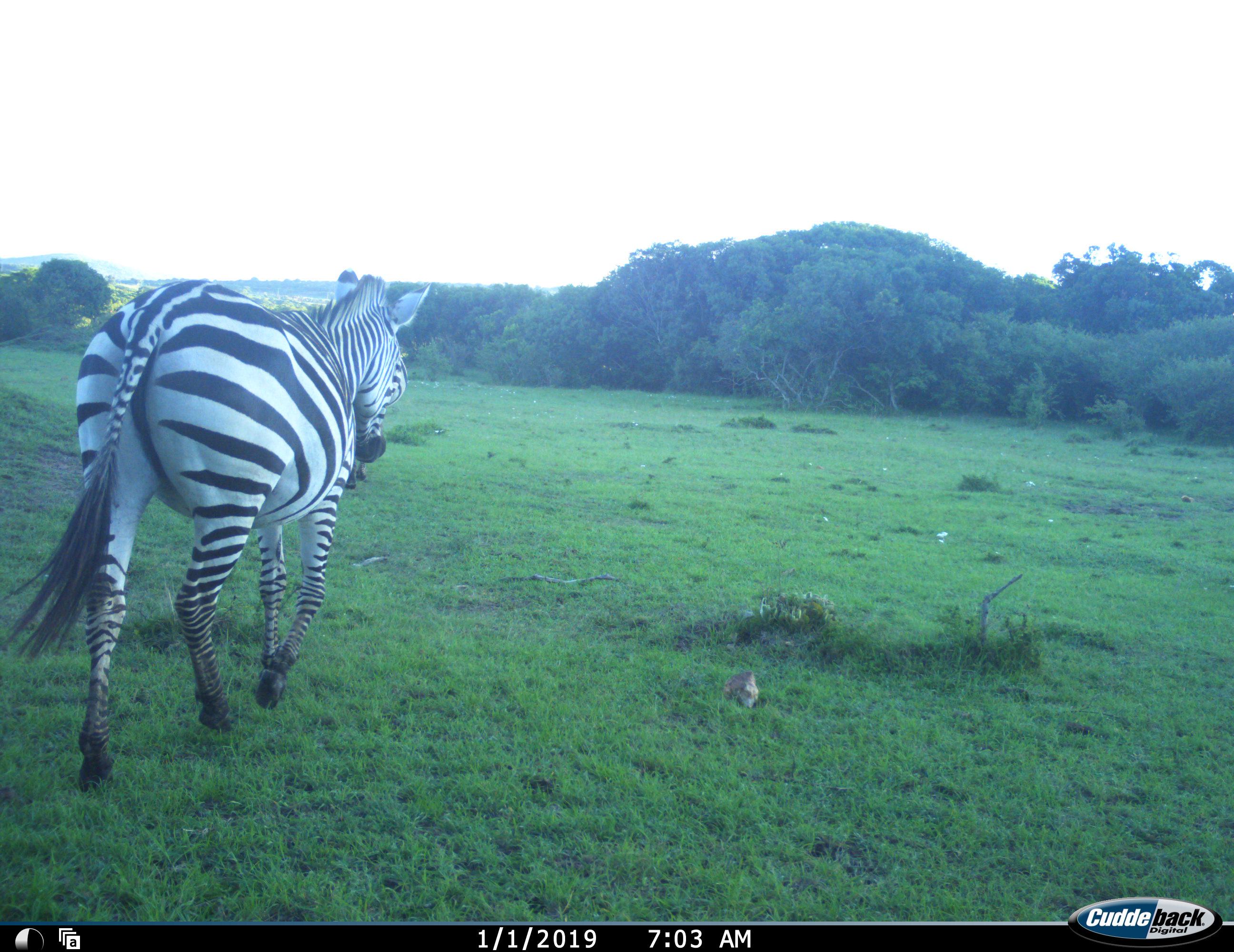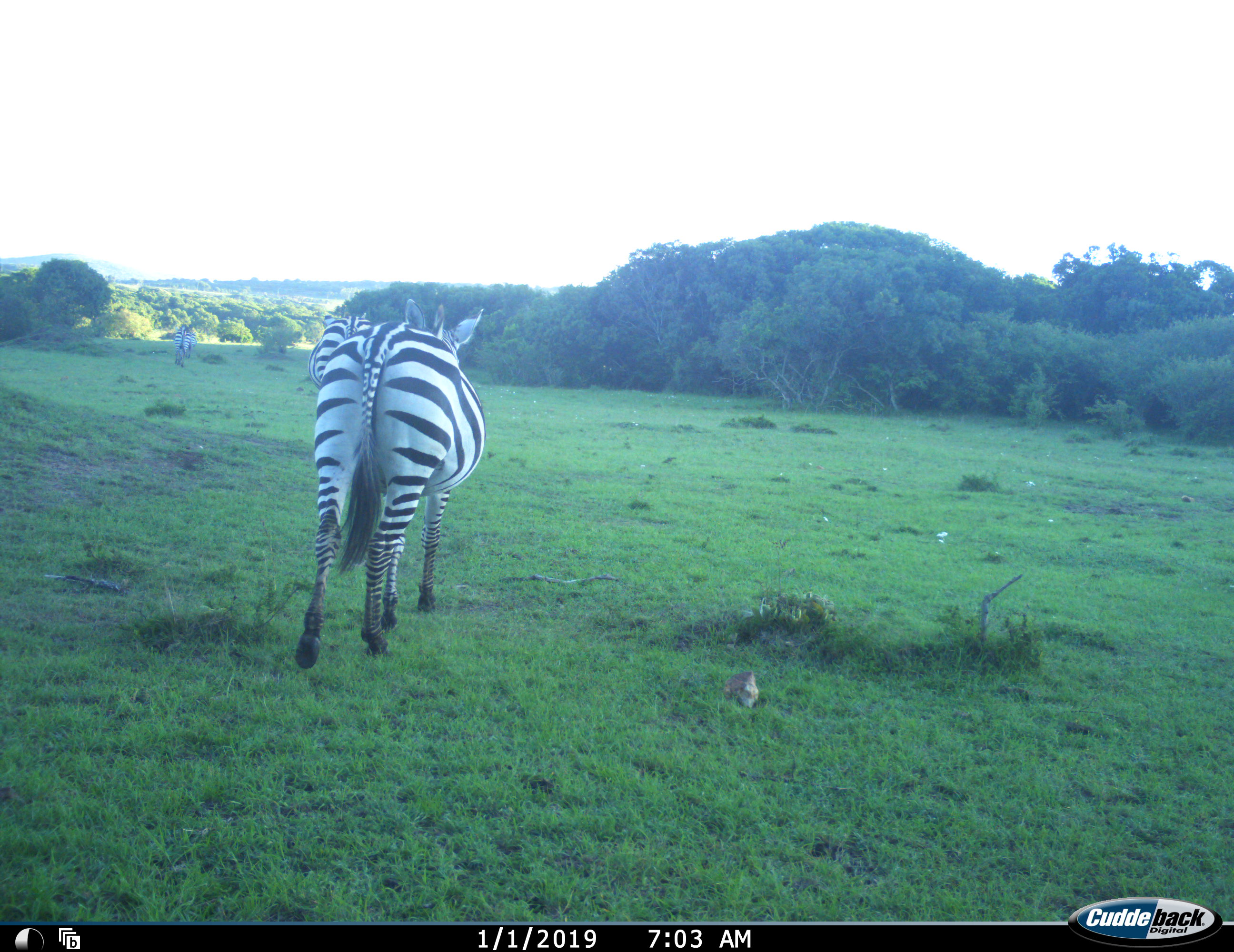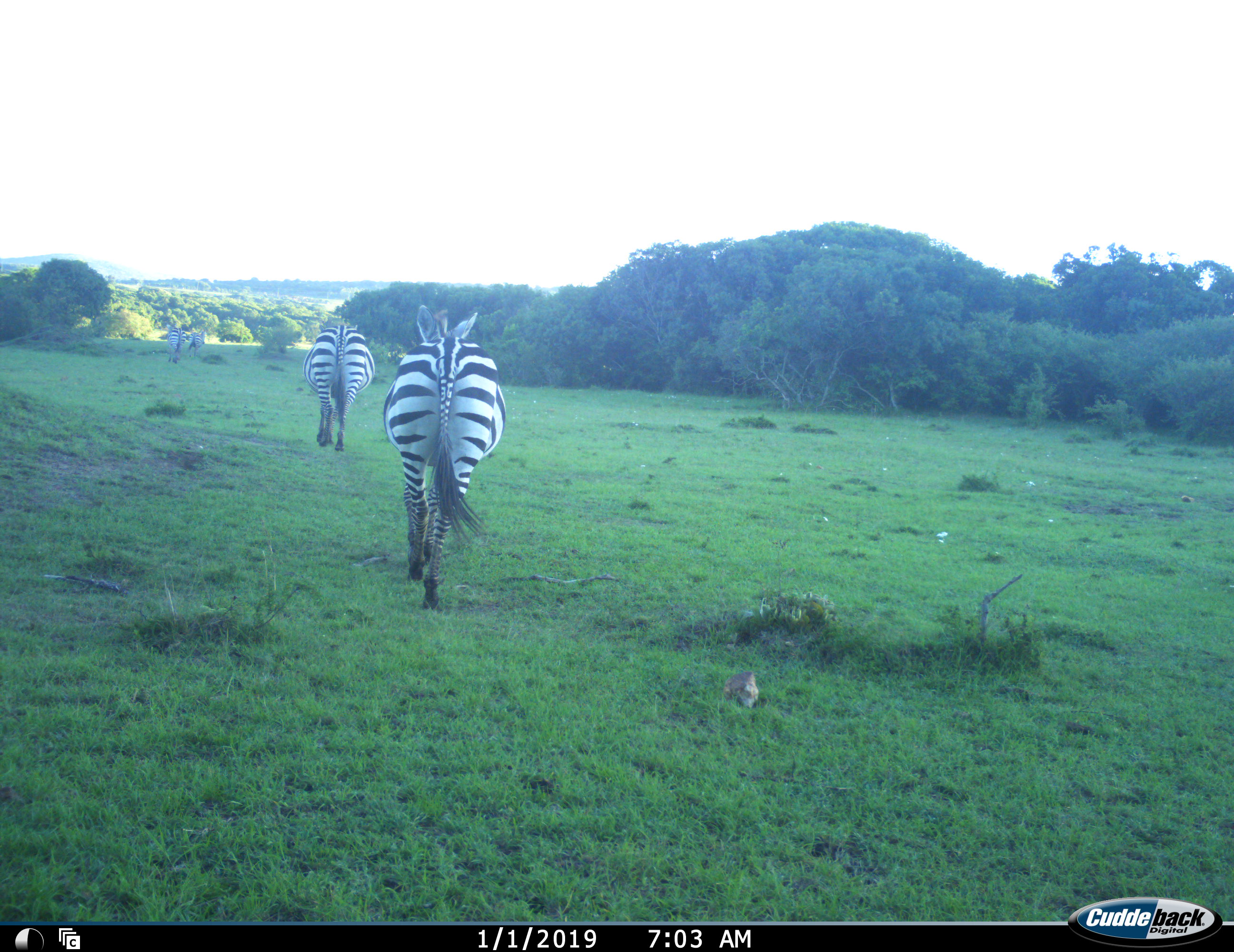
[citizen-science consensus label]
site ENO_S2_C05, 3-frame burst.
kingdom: Animalia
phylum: Chordata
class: Mammalia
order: Perissodactyla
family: Equidae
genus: Equus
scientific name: Equus quagga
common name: plains zebra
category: zebraplains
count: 4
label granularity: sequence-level